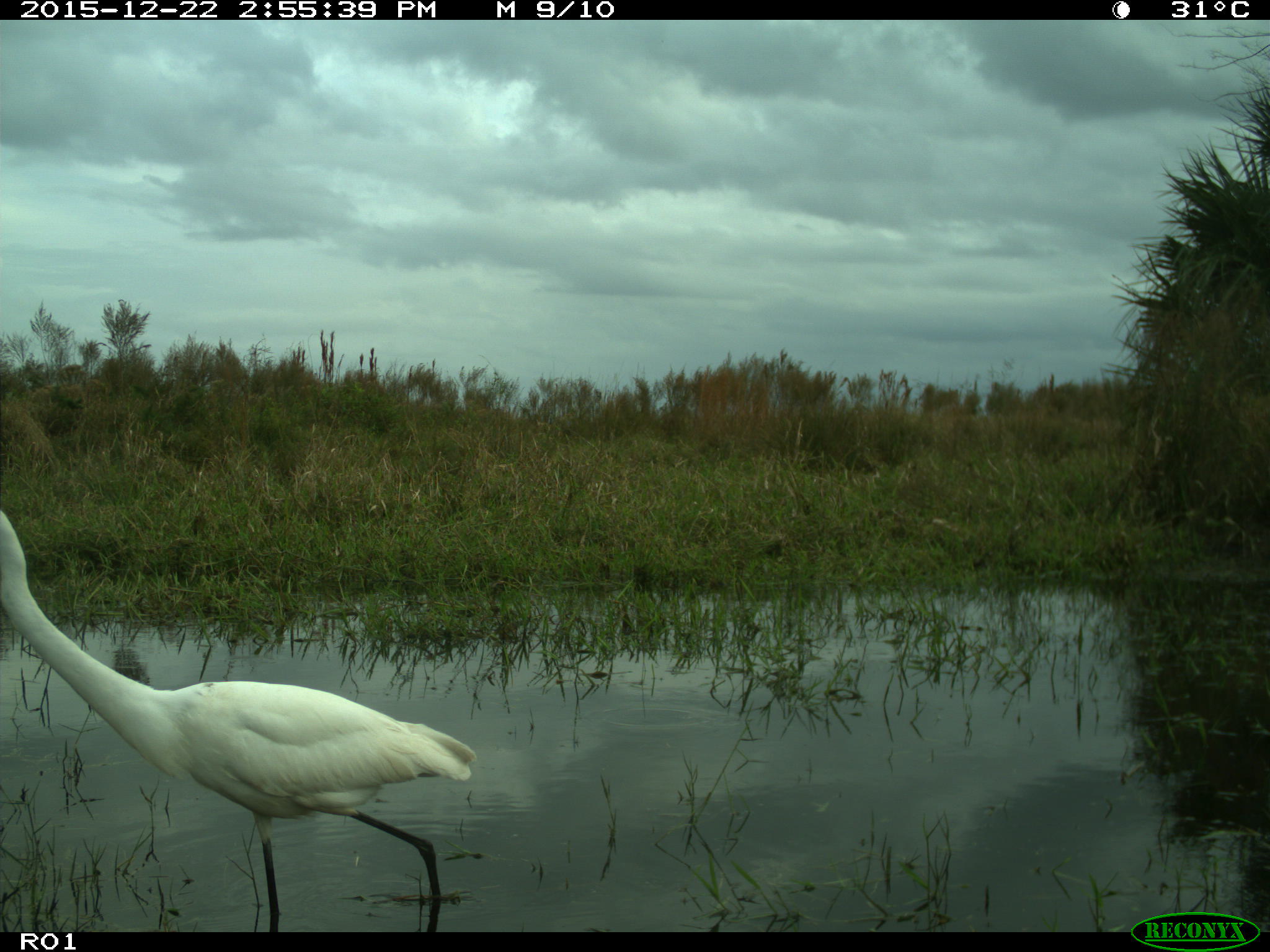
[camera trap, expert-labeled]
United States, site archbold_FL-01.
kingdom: Animalia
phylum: Chordata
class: Aves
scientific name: Aves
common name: birds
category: unidentified bird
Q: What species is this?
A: Unidentified bird (birds) (Aves).